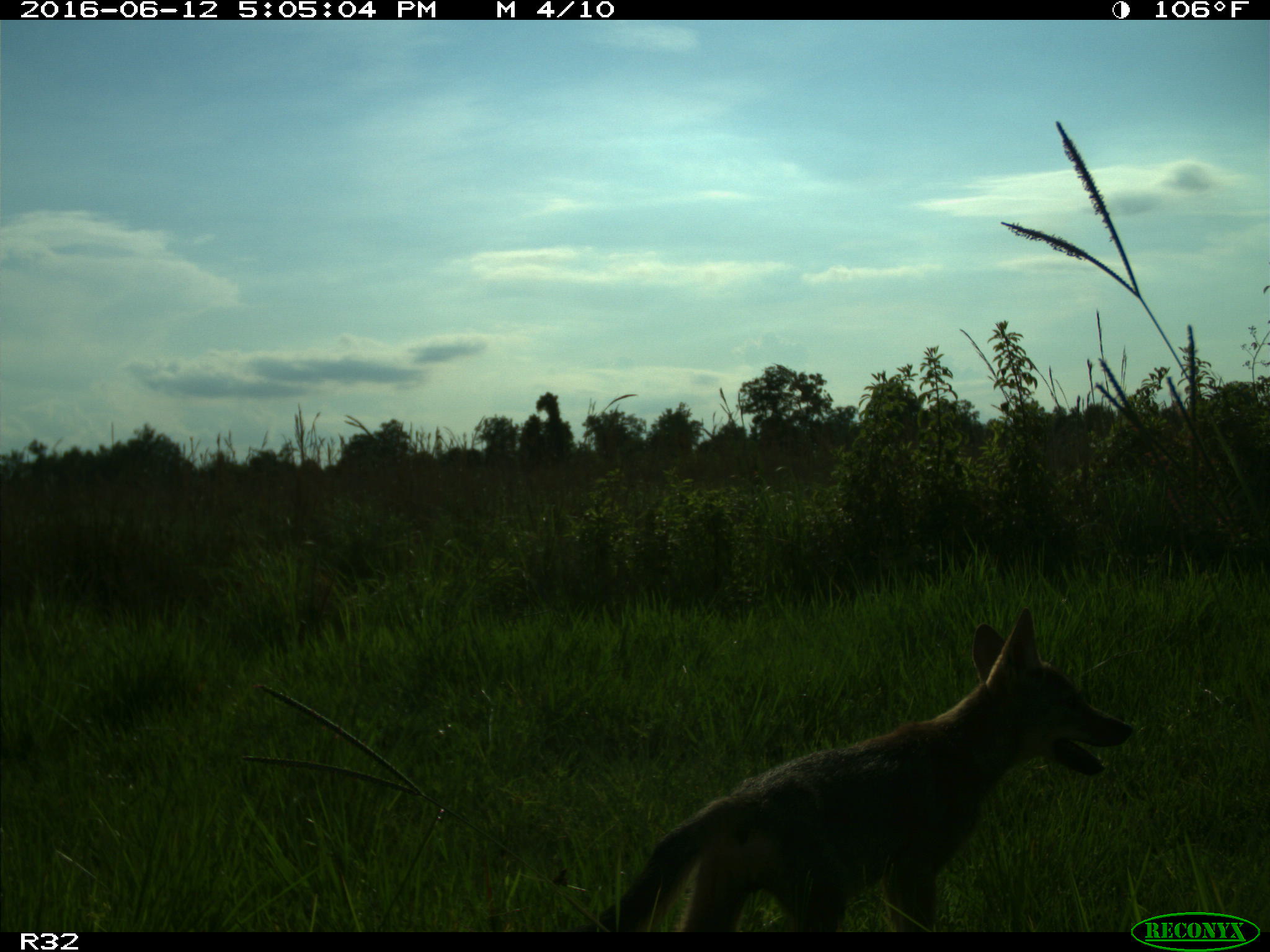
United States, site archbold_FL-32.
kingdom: Animalia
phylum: Chordata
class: Mammalia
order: Carnivora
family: Canidae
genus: Canis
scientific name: Canis latrans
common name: coyote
Canis latrans (coyote).